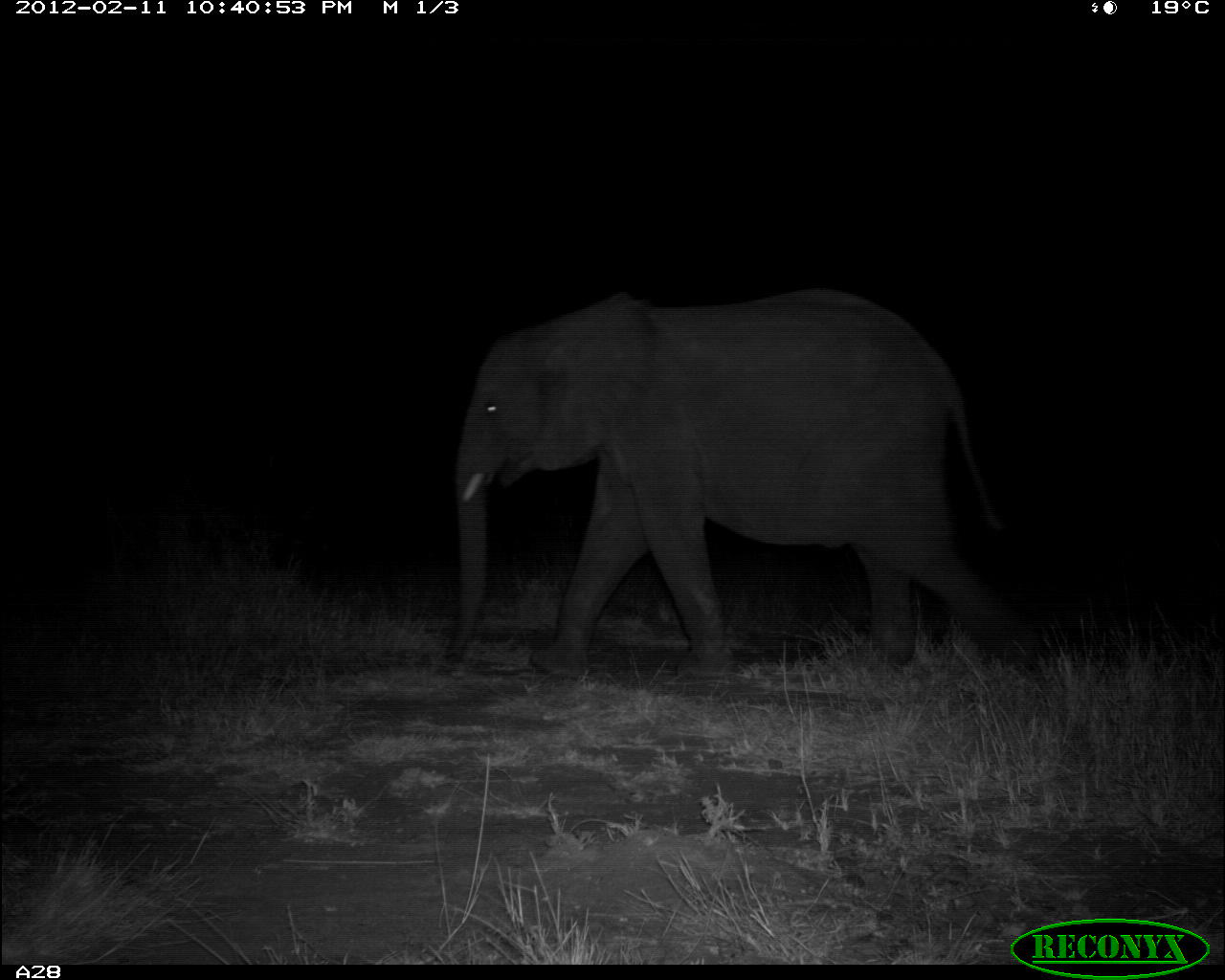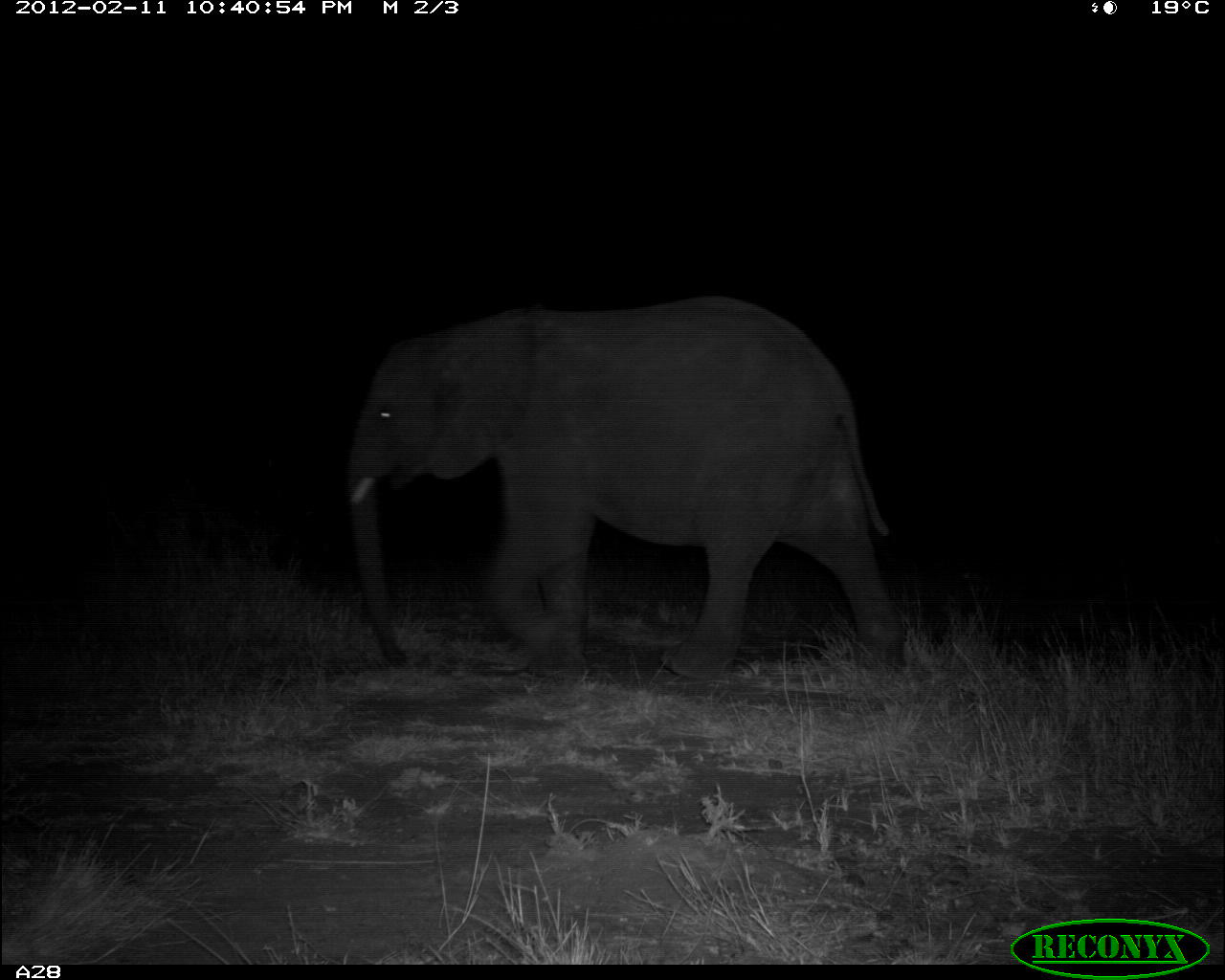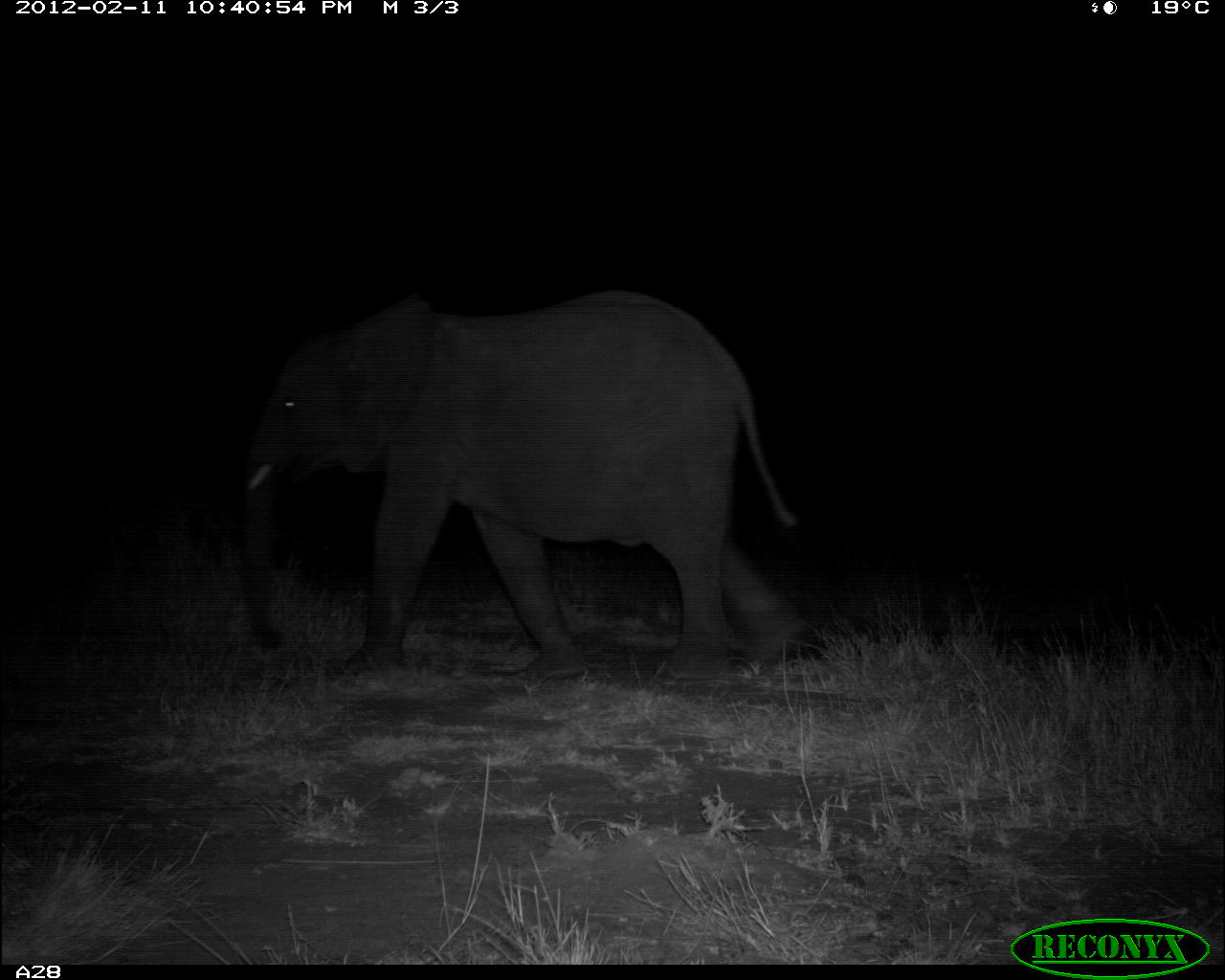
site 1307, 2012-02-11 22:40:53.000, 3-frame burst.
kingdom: Animalia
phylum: Chordata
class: Mammalia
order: Proboscidea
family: Elephantidae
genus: Loxodonta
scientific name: Loxodonta africana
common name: african bush elephant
Loxodonta africana (african bush elephant), count 1.